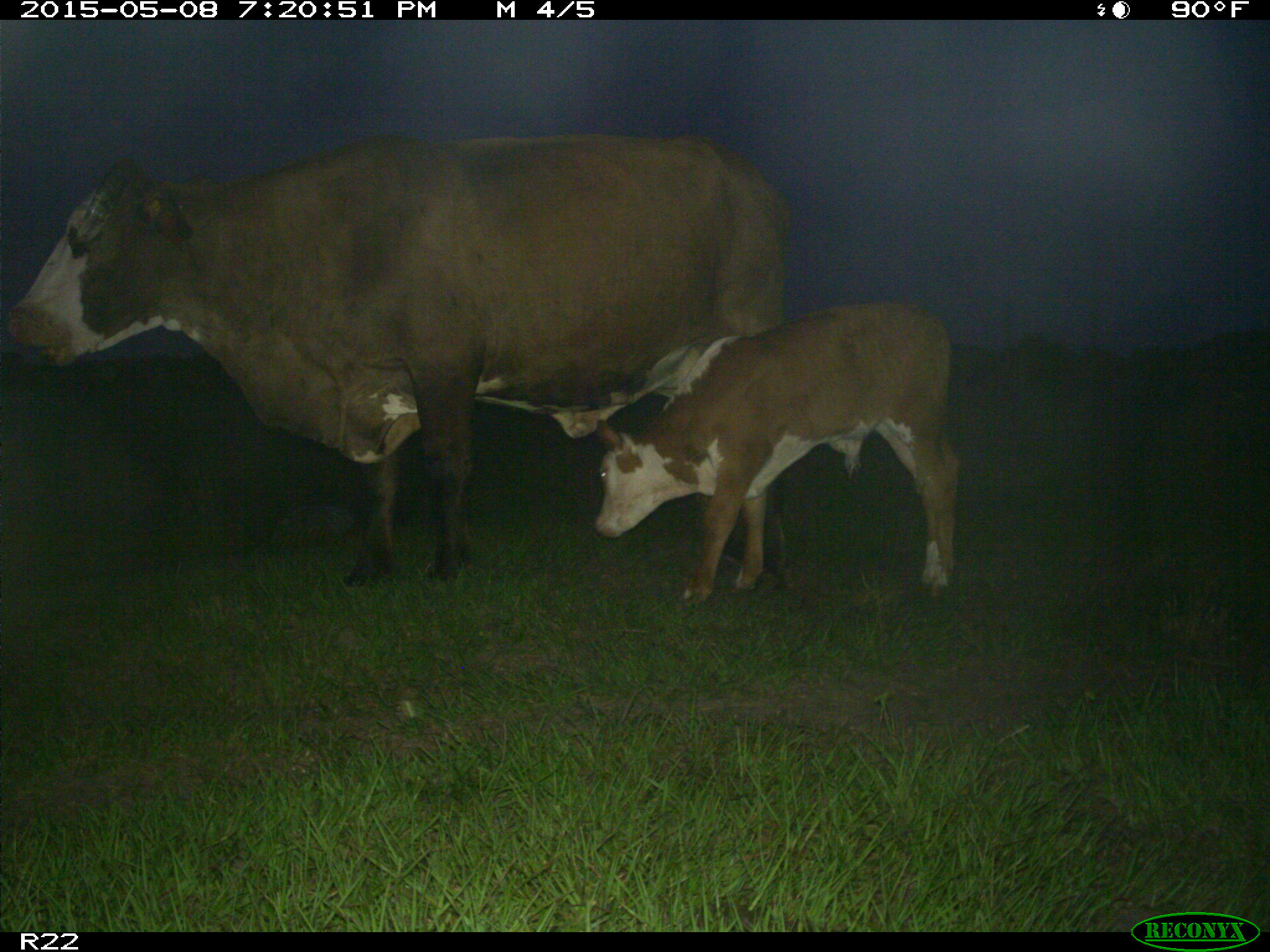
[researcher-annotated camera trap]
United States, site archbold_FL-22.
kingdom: Animalia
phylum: Chordata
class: Mammalia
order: Artiodactyla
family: Bovidae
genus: Bos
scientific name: Bos taurus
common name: domestic cow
Bos taurus (domestic cow).